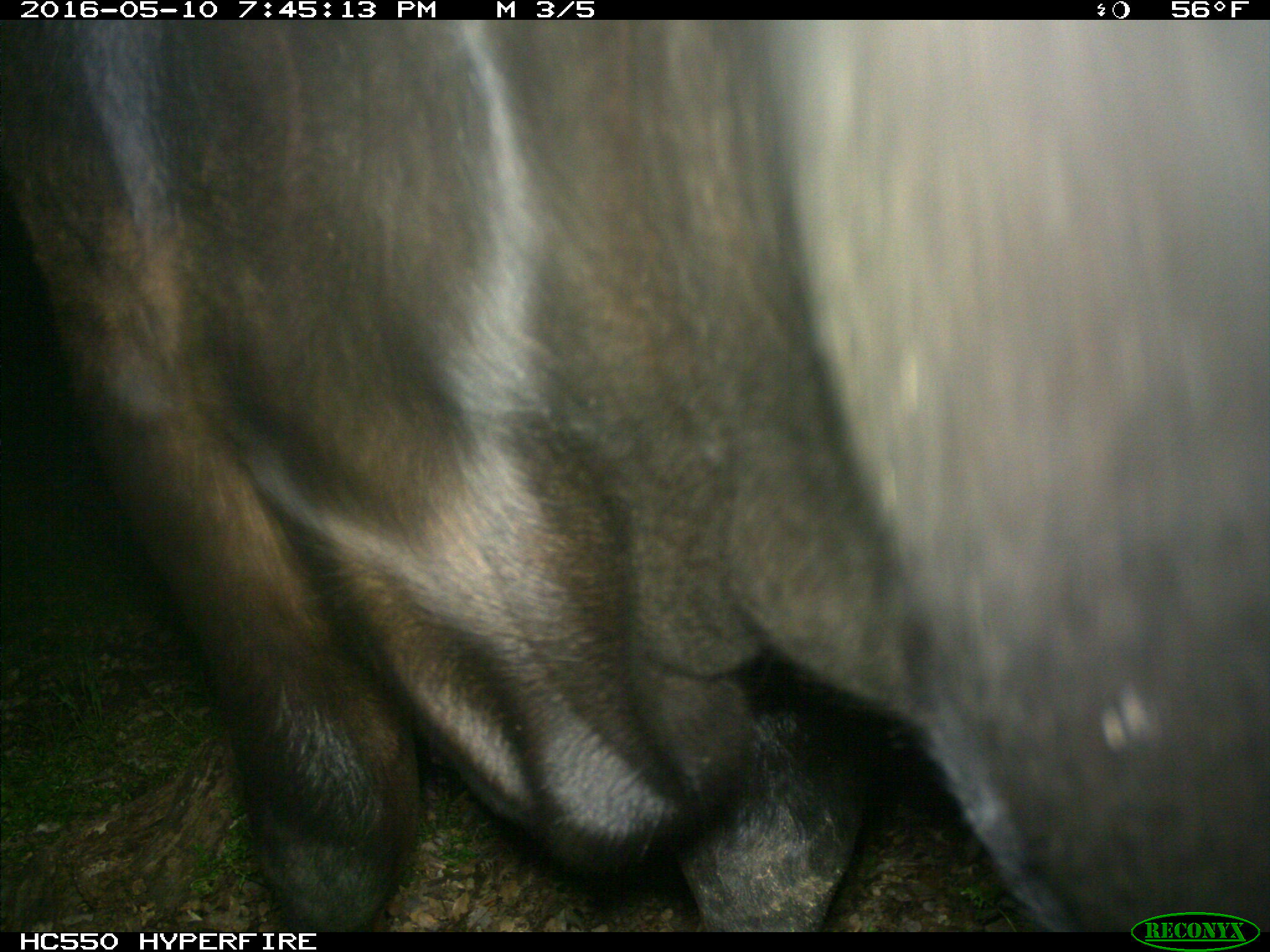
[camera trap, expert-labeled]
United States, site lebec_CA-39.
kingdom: Animalia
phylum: Chordata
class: Mammalia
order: Artiodactyla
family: Bovidae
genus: Bos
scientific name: Bos taurus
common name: domestic cow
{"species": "Bos taurus (domestic cow)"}